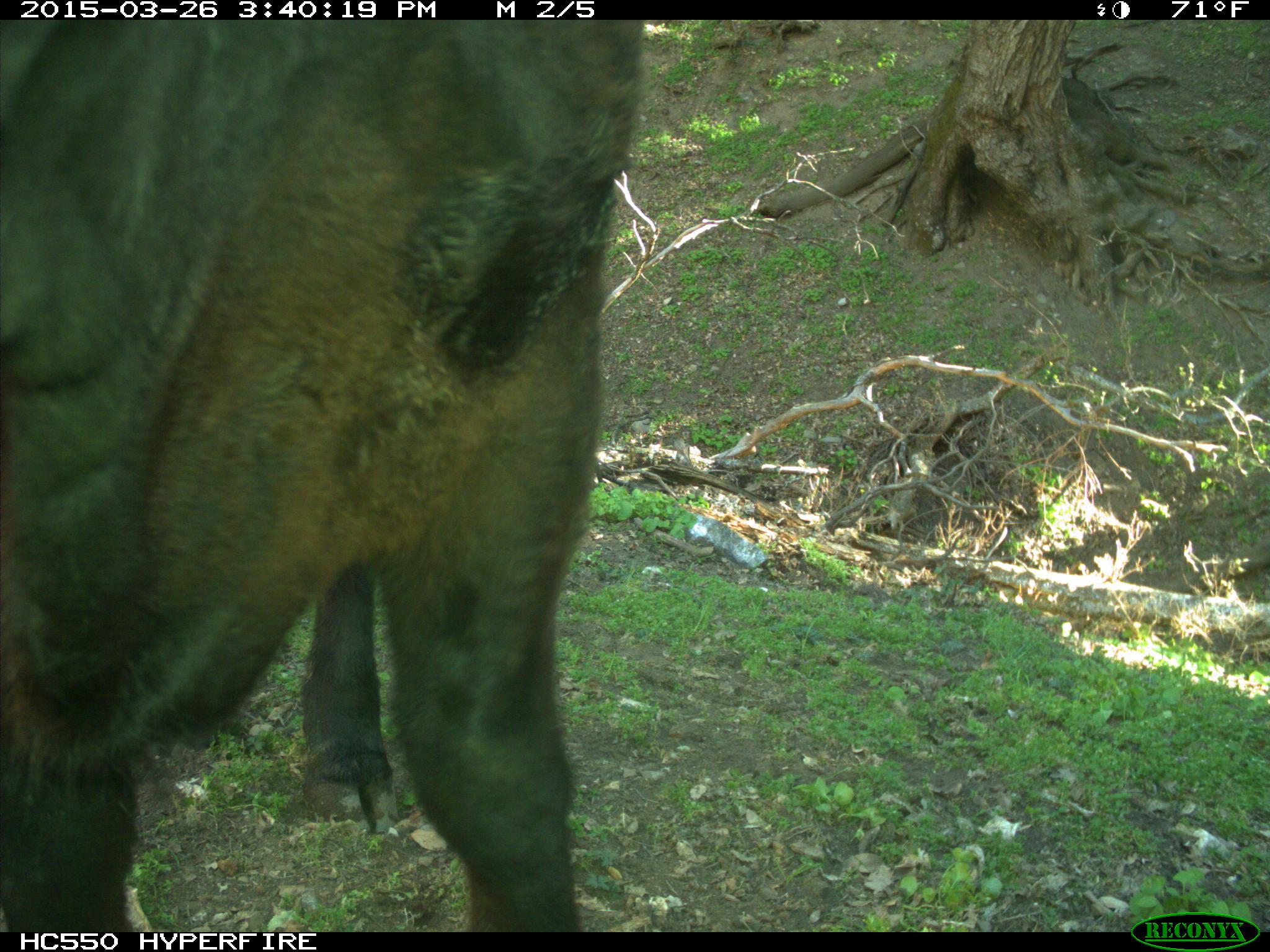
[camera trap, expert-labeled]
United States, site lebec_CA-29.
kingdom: Animalia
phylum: Chordata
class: Mammalia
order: Artiodactyla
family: Bovidae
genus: Bos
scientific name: Bos taurus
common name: domestic cow